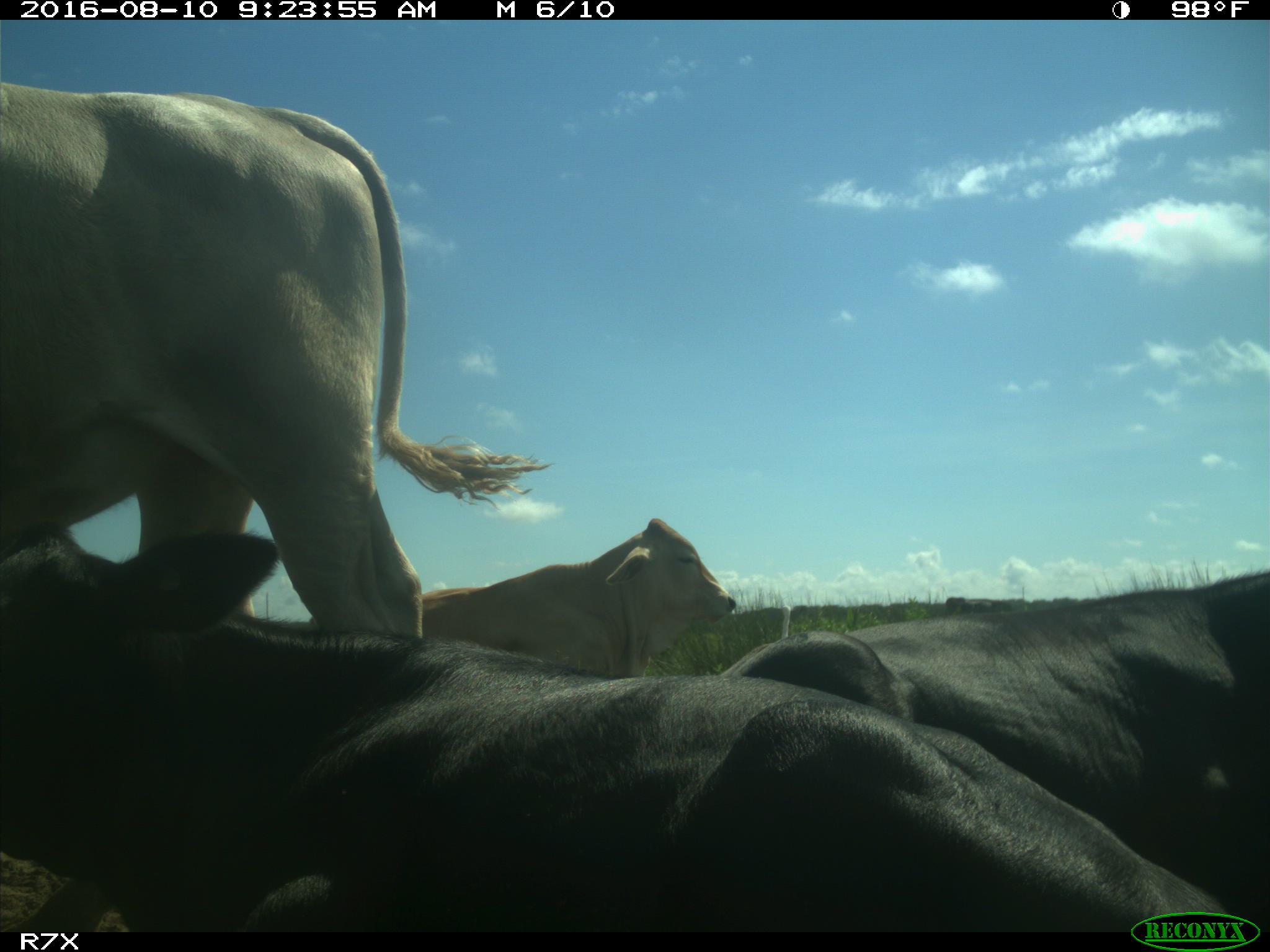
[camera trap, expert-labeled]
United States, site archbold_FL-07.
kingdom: Animalia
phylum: Chordata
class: Mammalia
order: Artiodactyla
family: Bovidae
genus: Bos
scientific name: Bos taurus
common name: domestic cow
Bos taurus (domestic cow).